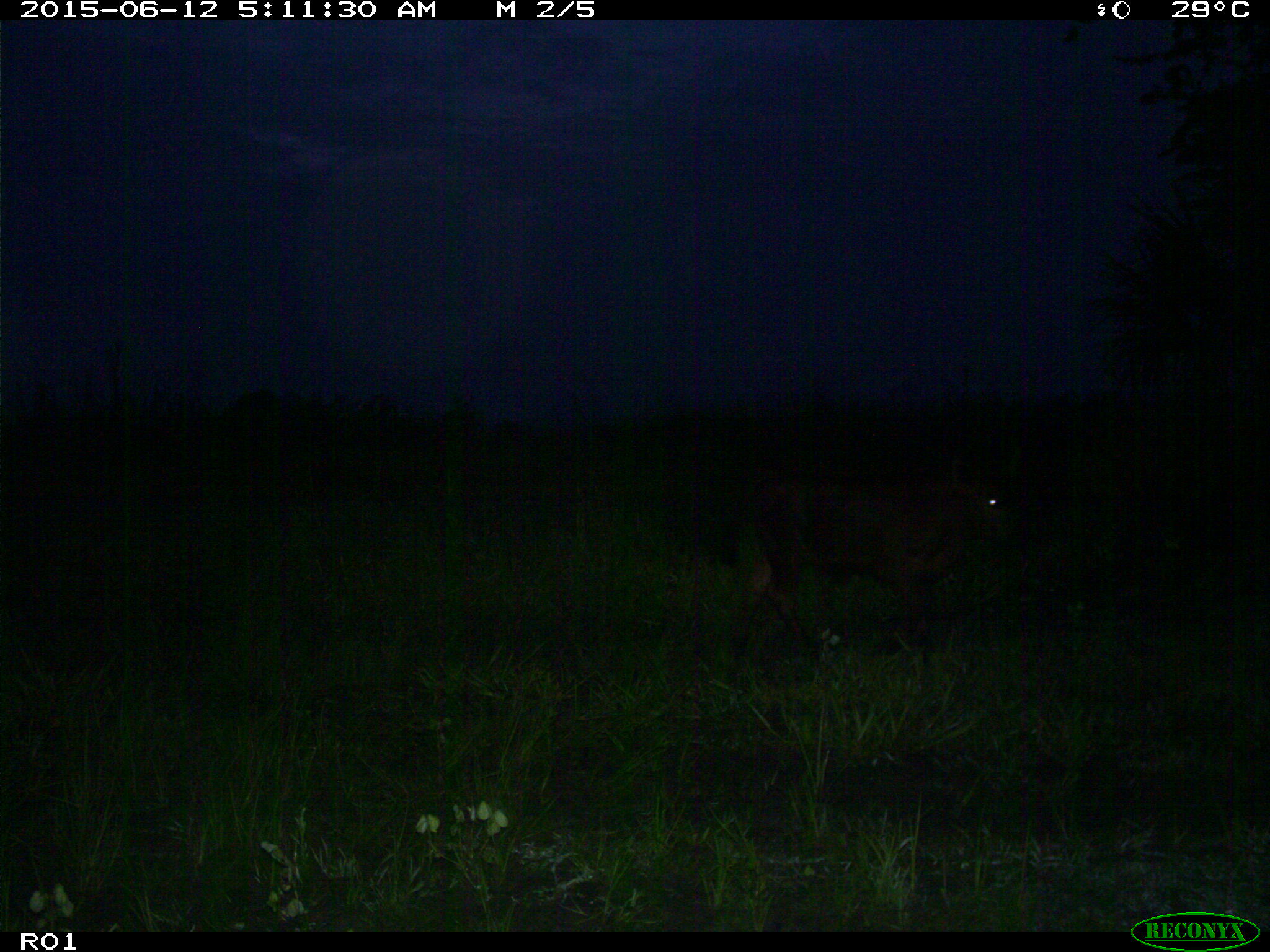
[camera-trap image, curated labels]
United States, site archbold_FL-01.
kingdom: Animalia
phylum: Chordata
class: Mammalia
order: Artiodactyla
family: Bovidae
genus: Bos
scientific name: Bos taurus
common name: domestic cow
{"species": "Bos taurus (domestic cow)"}